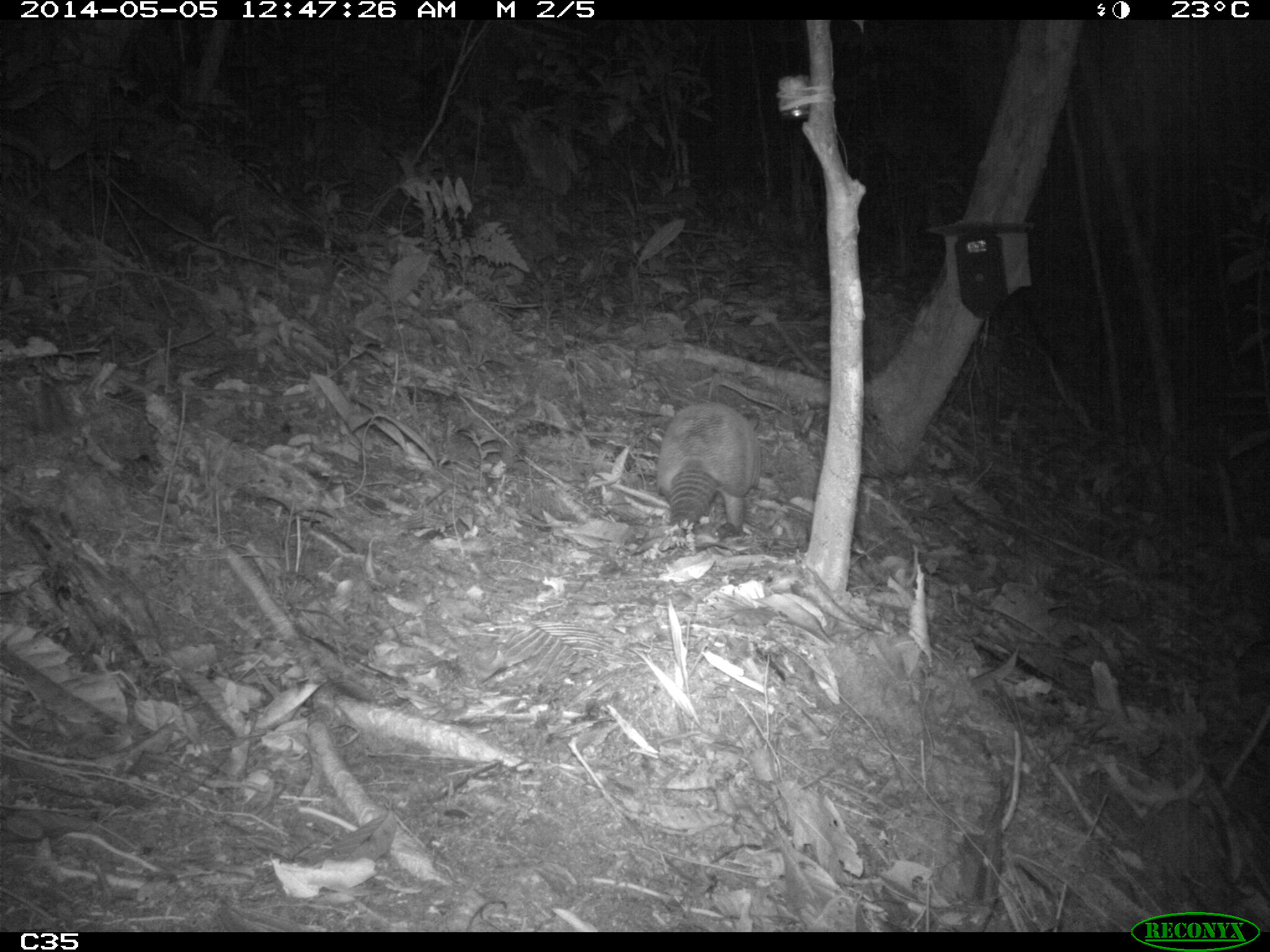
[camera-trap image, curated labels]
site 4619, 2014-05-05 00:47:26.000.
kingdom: Animalia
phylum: Chordata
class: Mammalia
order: Cingulata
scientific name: Cingulata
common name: armadillo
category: unknown armadillo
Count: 1.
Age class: adult.